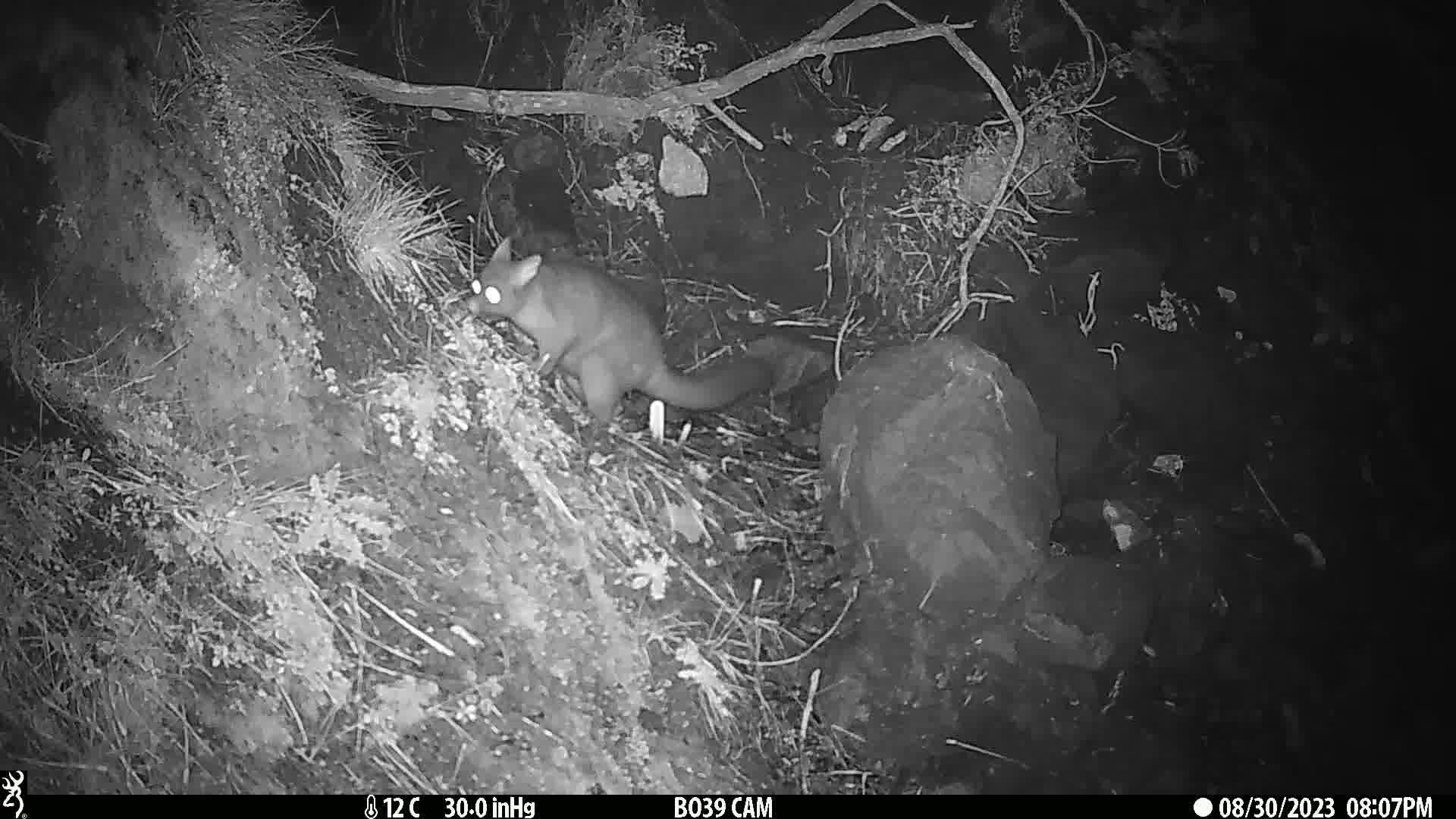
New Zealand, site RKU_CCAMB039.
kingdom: Animalia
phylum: Chordata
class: Mammalia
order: Diprotodontia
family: Phalangeridae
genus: Trichosurus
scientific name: Trichosurus vulpecula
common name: common brushtail possum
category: possum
Possum (common brushtail possum) (Trichosurus vulpecula).